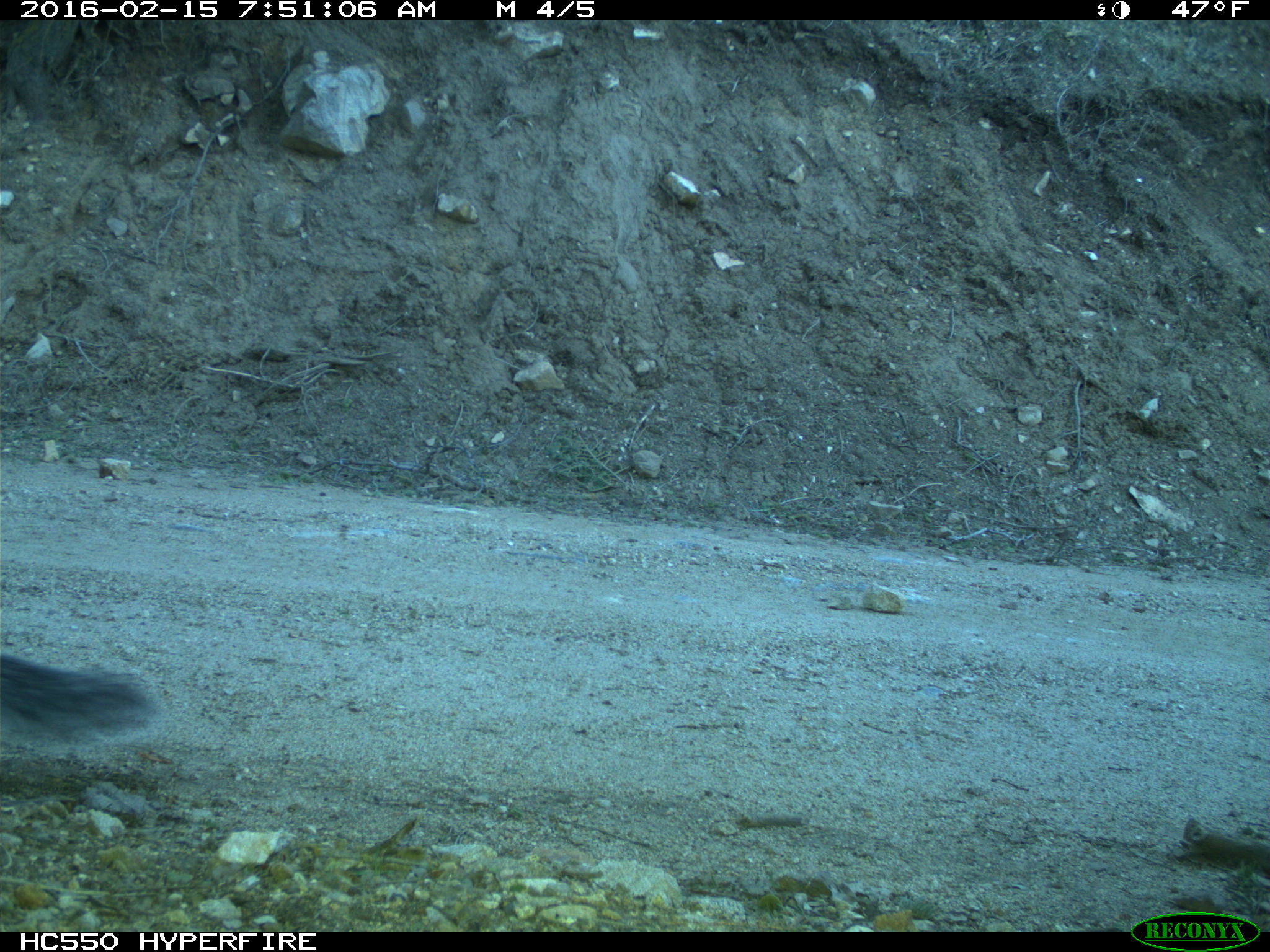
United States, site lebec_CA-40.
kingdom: Animalia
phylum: Chordata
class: Mammalia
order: Rodentia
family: Sciuridae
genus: Sciurus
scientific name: Sciurus carolinensis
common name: eastern gray squirrel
Sciurus carolinensis (eastern gray squirrel).